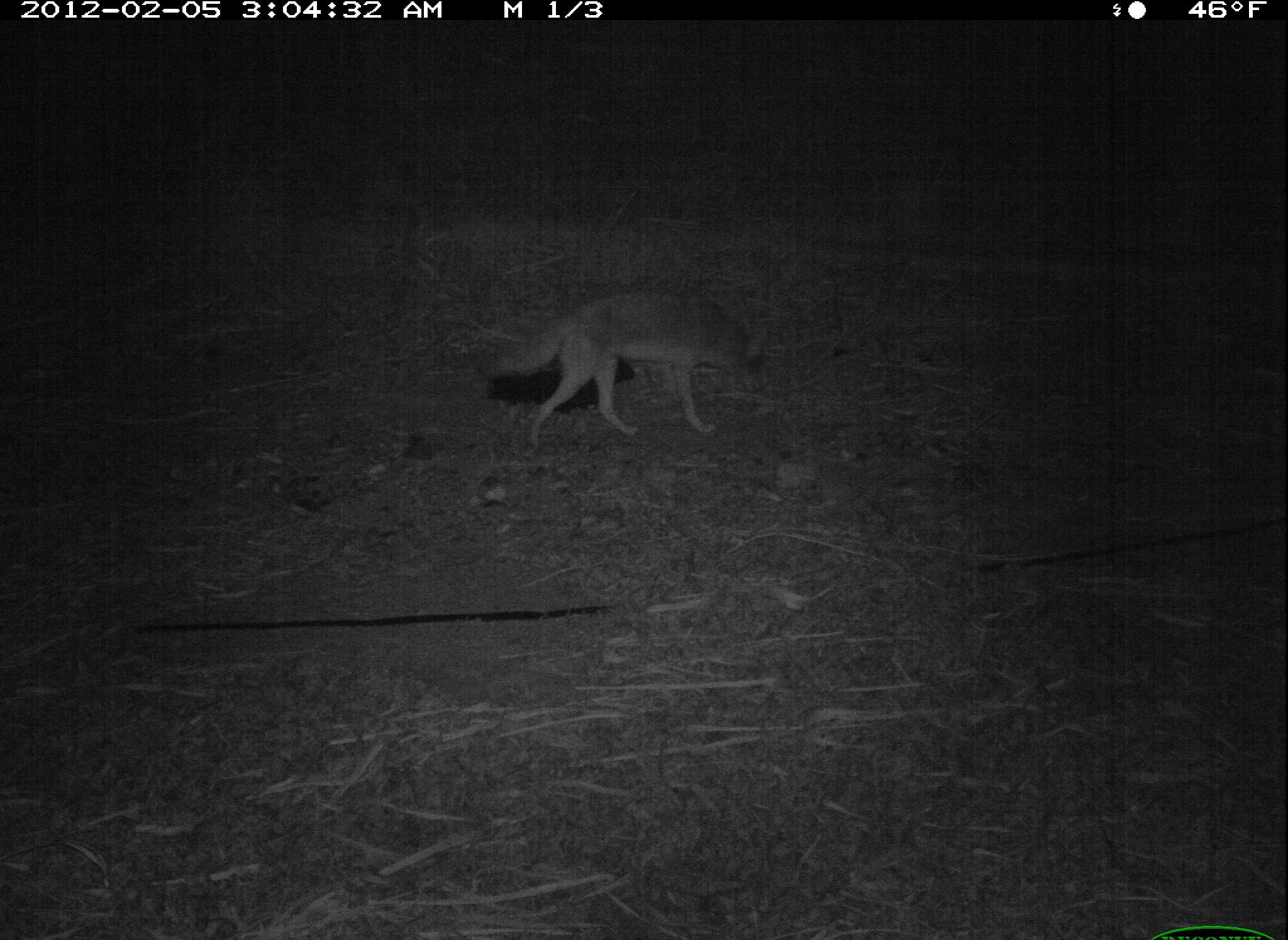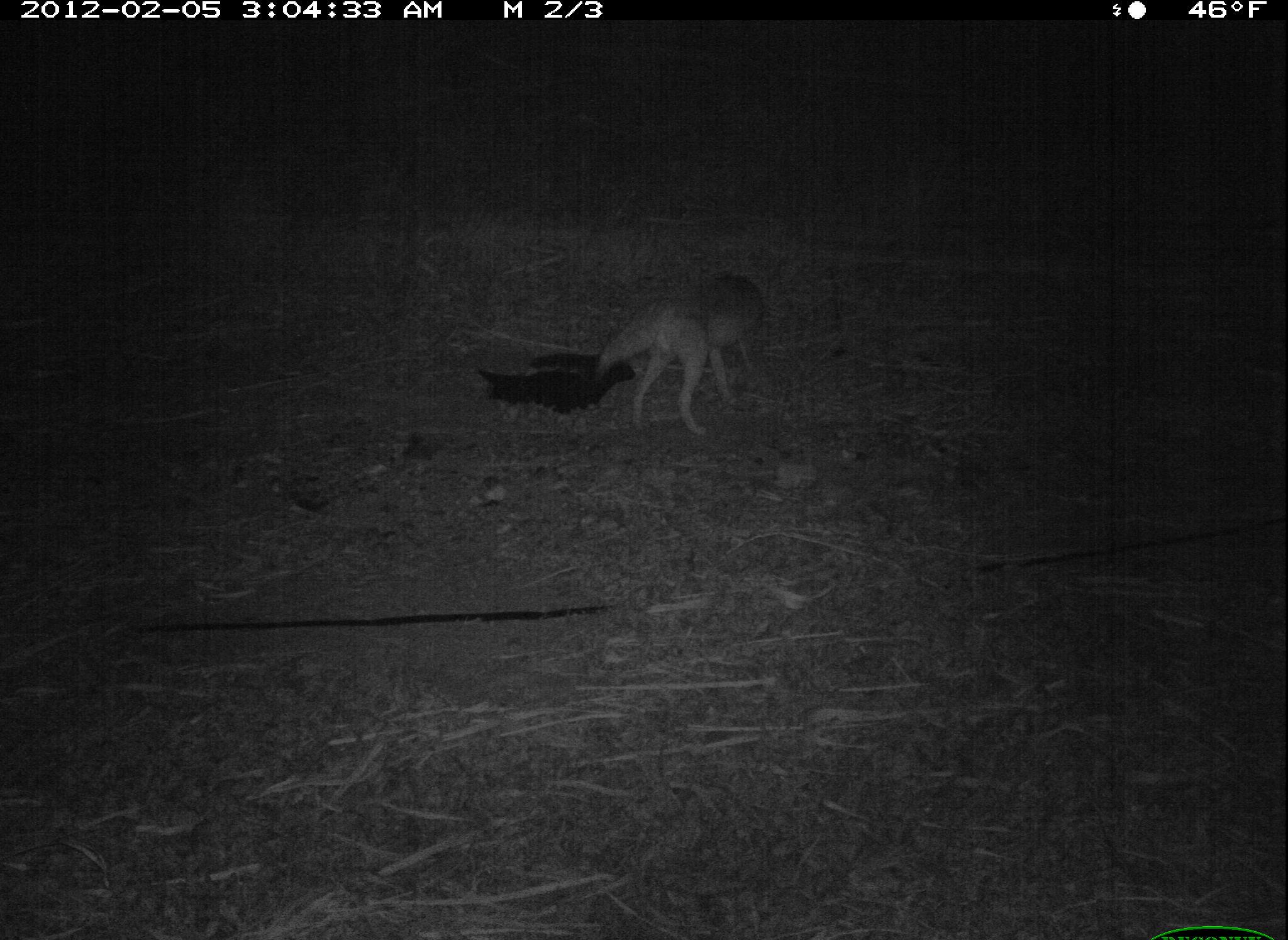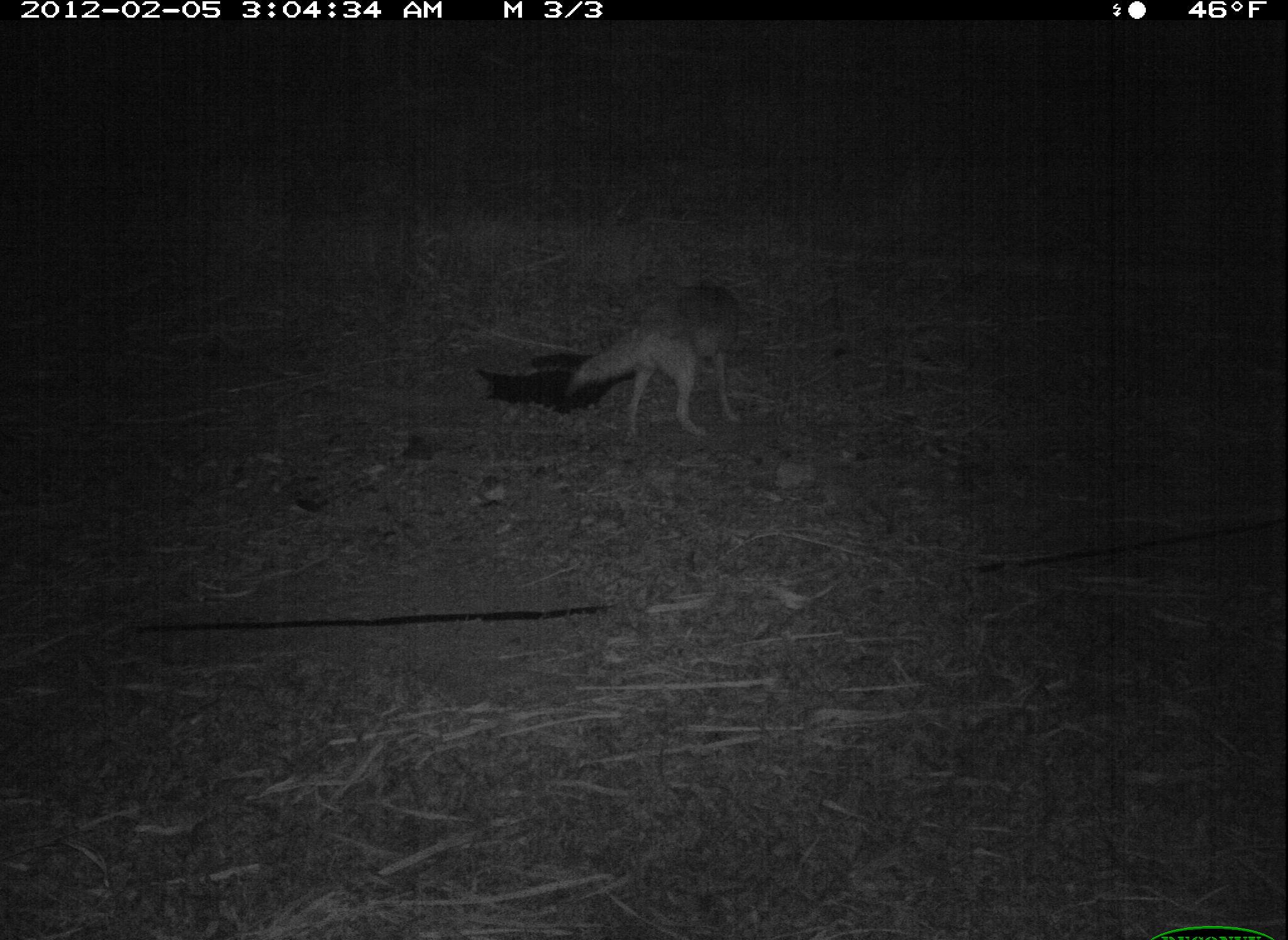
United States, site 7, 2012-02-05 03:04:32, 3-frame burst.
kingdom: Animalia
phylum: Chordata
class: Mammalia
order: Carnivora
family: Canidae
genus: Canis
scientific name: Canis latrans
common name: coyote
Coyote (Canis latrans).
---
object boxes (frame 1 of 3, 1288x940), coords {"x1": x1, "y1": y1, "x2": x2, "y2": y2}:
coyote: {"x1": 475, "y1": 287, "x2": 774, "y2": 456}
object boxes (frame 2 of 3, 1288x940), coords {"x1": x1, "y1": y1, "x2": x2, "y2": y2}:
coyote: {"x1": 588, "y1": 254, "x2": 776, "y2": 453}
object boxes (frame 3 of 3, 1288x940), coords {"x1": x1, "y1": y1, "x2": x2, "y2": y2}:
coyote: {"x1": 557, "y1": 271, "x2": 768, "y2": 459}